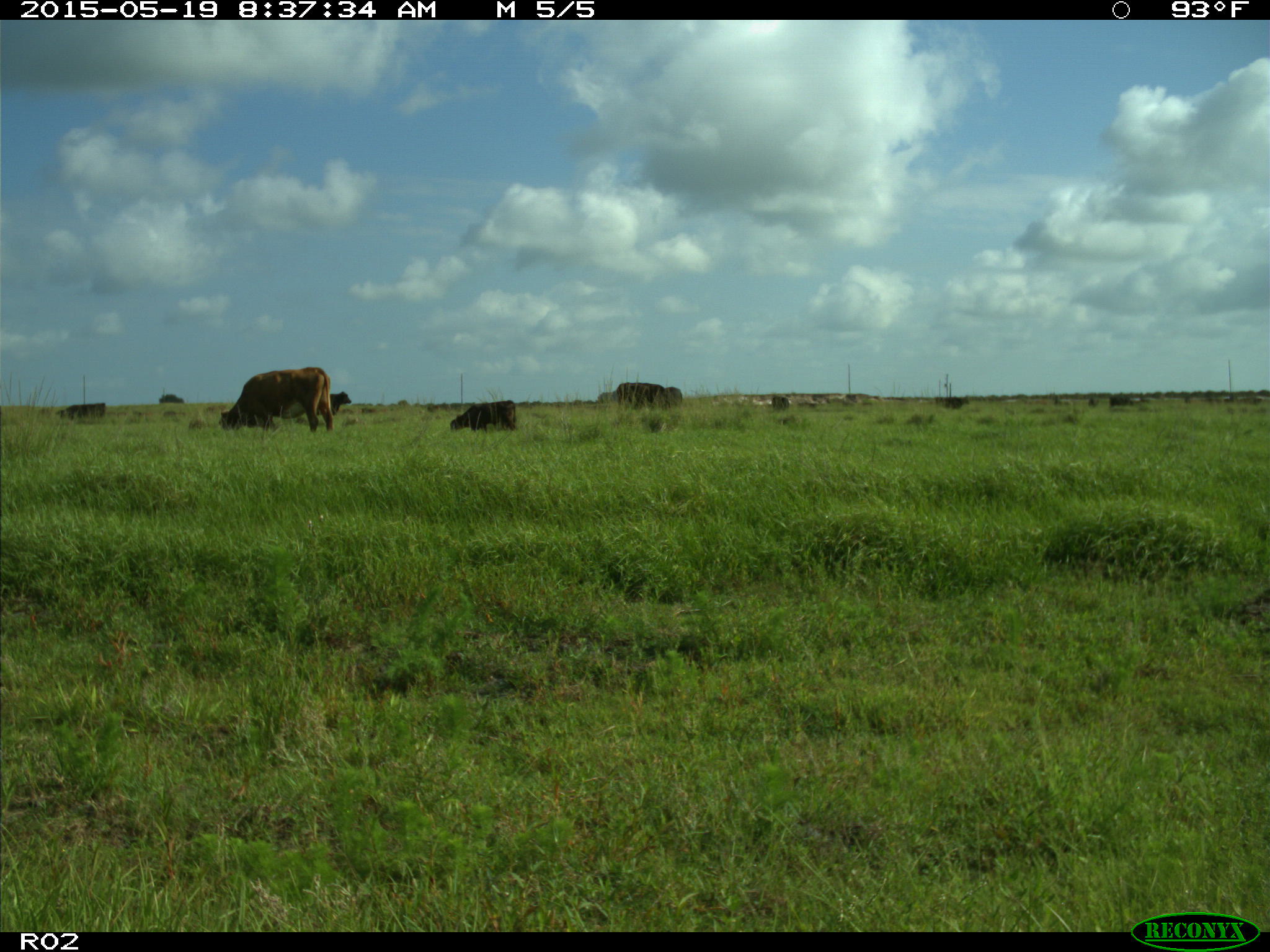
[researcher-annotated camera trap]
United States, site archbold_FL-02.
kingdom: Animalia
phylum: Chordata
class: Mammalia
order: Artiodactyla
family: Bovidae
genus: Bos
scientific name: Bos taurus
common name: domestic cow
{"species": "Bos taurus (domestic cow)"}